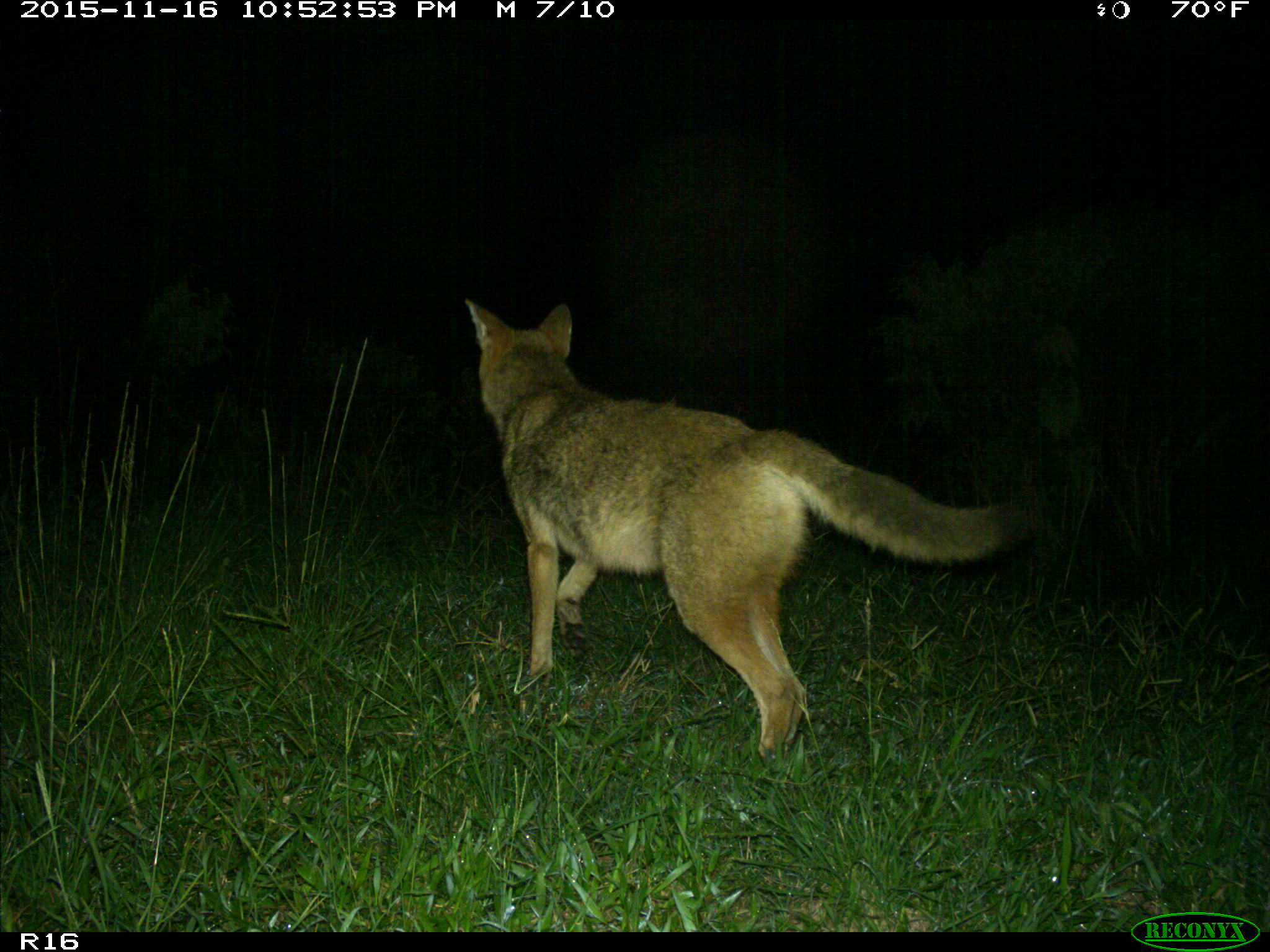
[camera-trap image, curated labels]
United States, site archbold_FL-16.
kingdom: Animalia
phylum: Chordata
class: Mammalia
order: Carnivora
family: Canidae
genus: Canis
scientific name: Canis latrans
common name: coyote